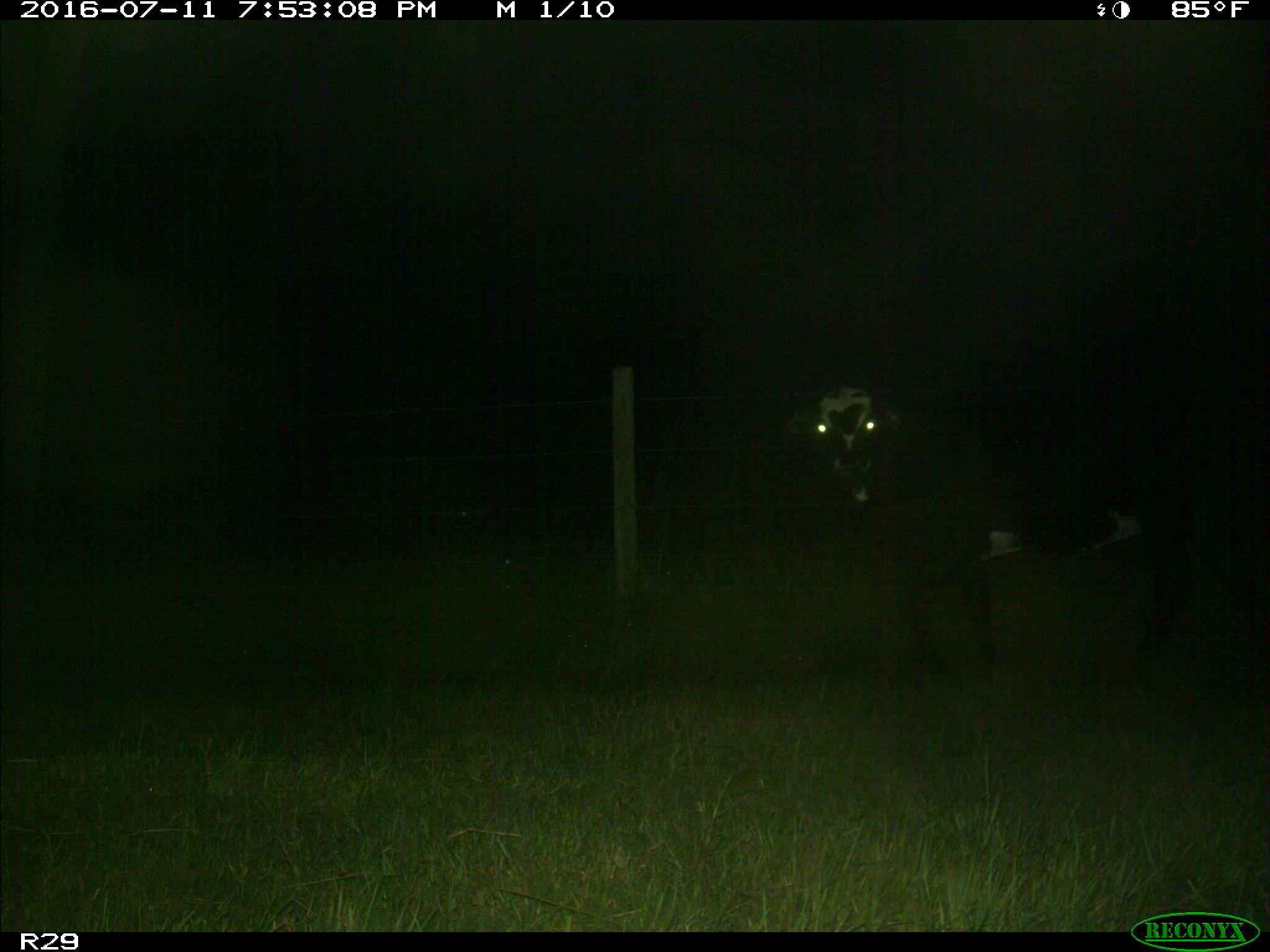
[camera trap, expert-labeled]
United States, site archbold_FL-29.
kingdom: Animalia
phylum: Chordata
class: Mammalia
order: Artiodactyla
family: Bovidae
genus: Bos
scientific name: Bos taurus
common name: domestic cow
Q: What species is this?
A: Bos taurus (domestic cow).